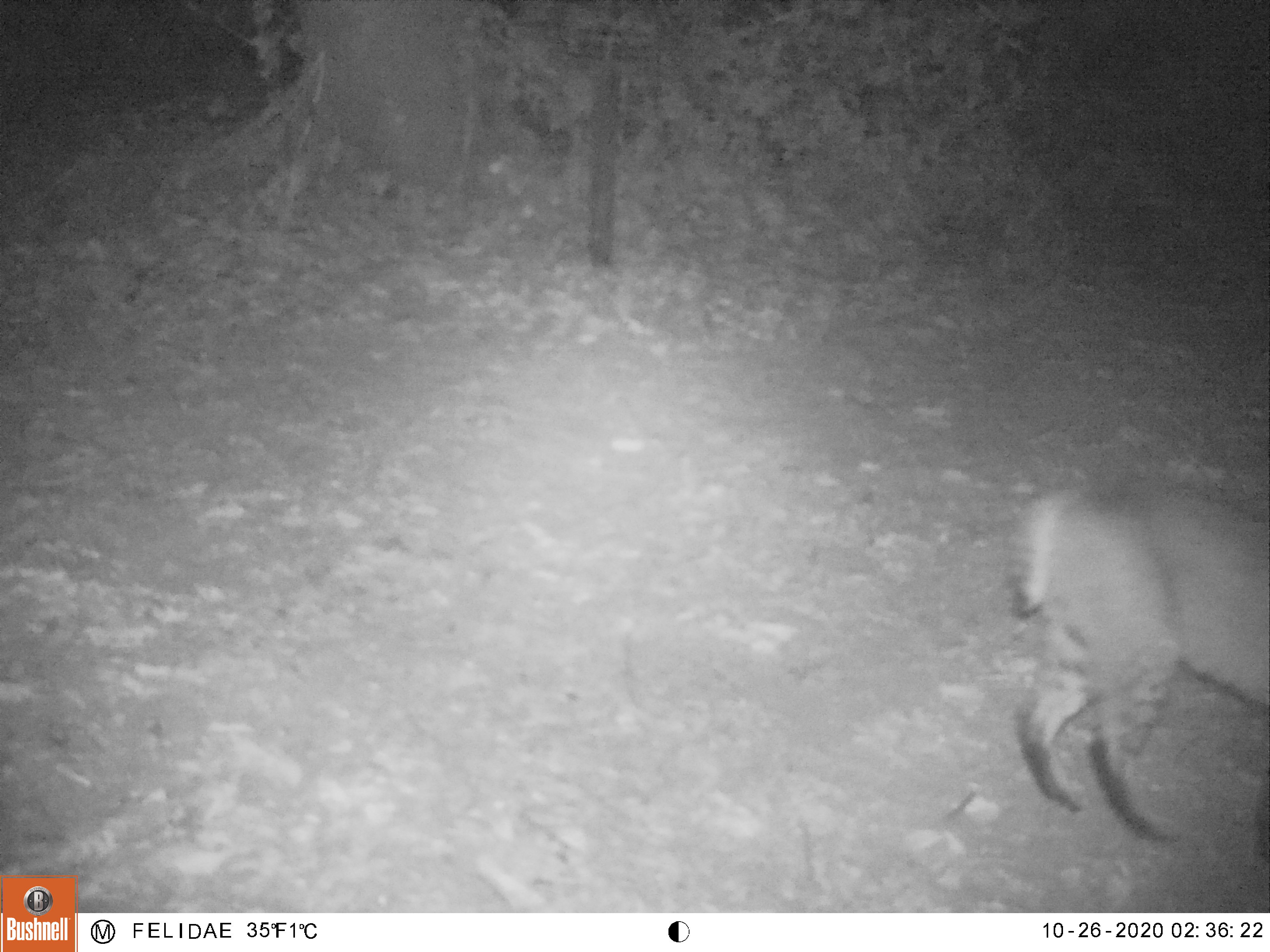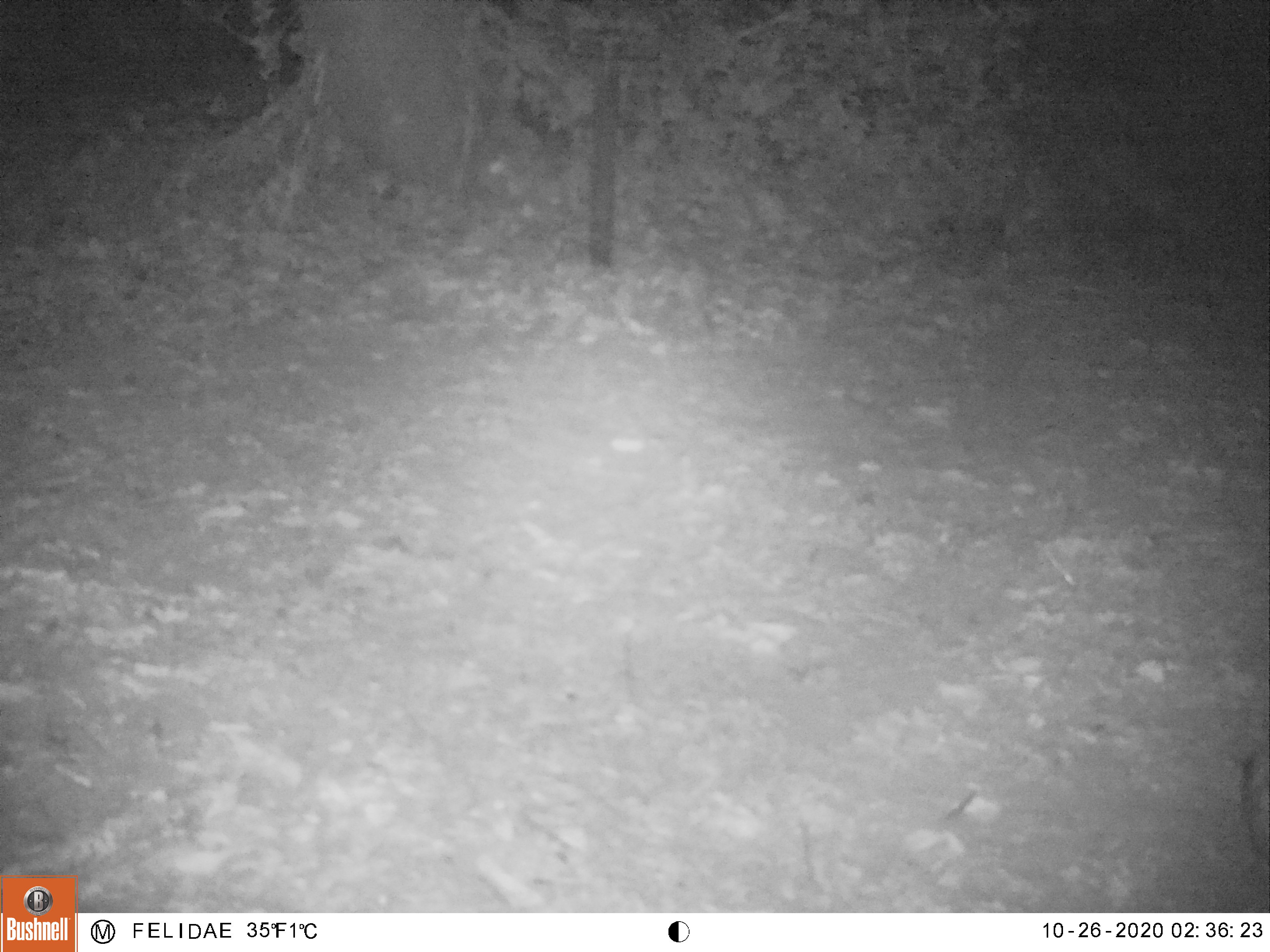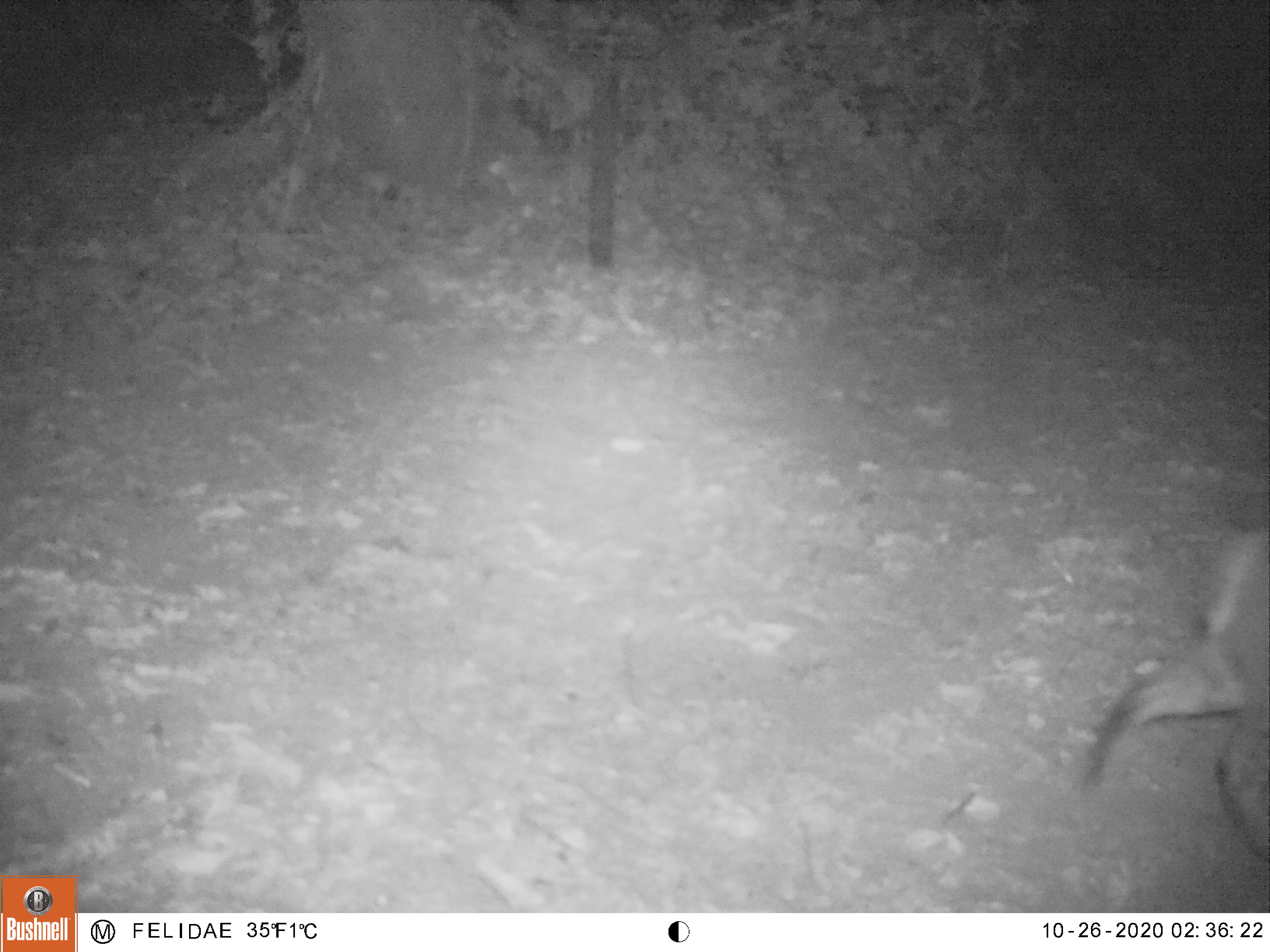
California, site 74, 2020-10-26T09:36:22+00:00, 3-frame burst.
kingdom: Animalia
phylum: Chordata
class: Mammalia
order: Carnivora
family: Felidae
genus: Lynx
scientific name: Lynx rufus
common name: bobcat